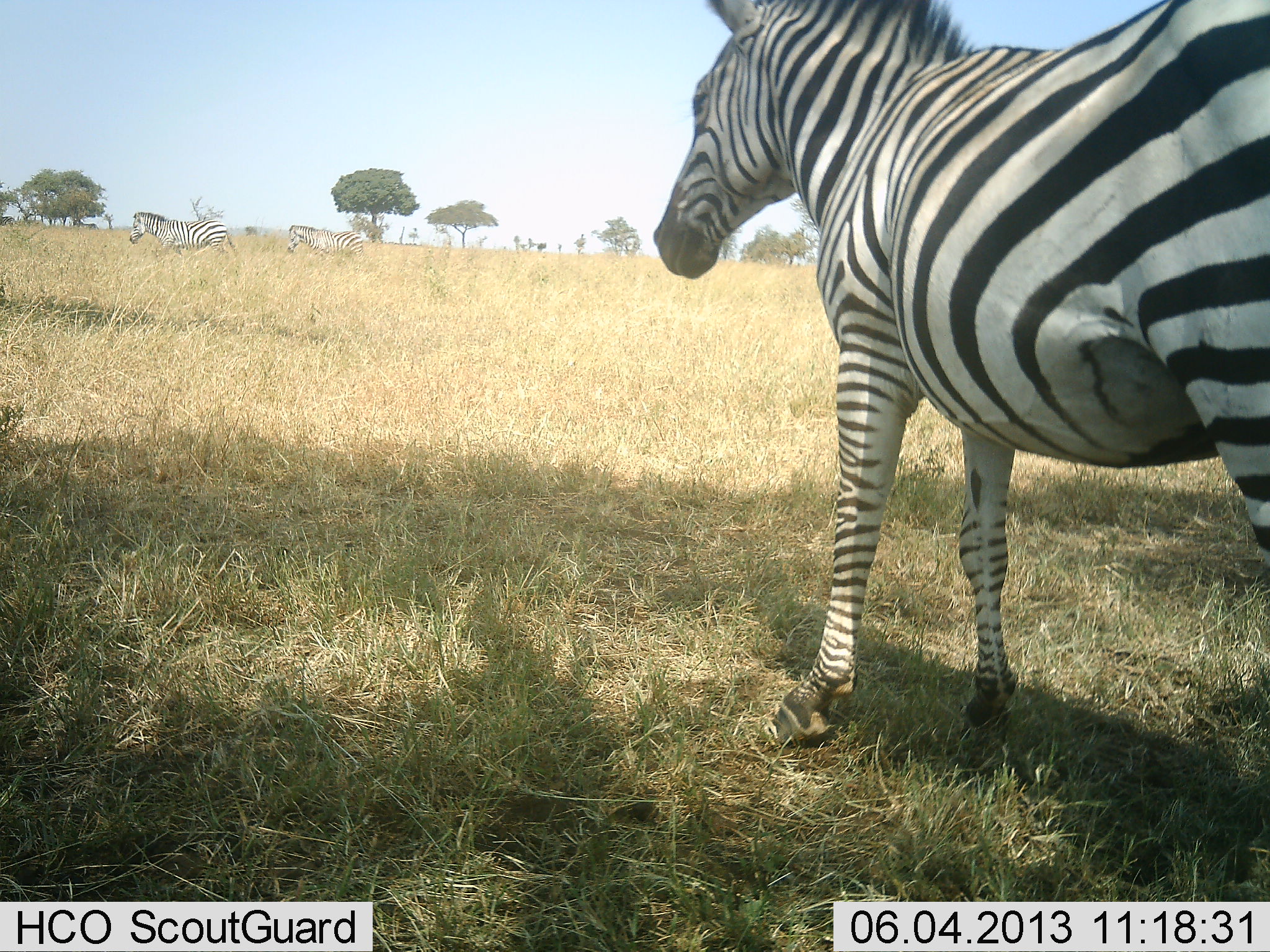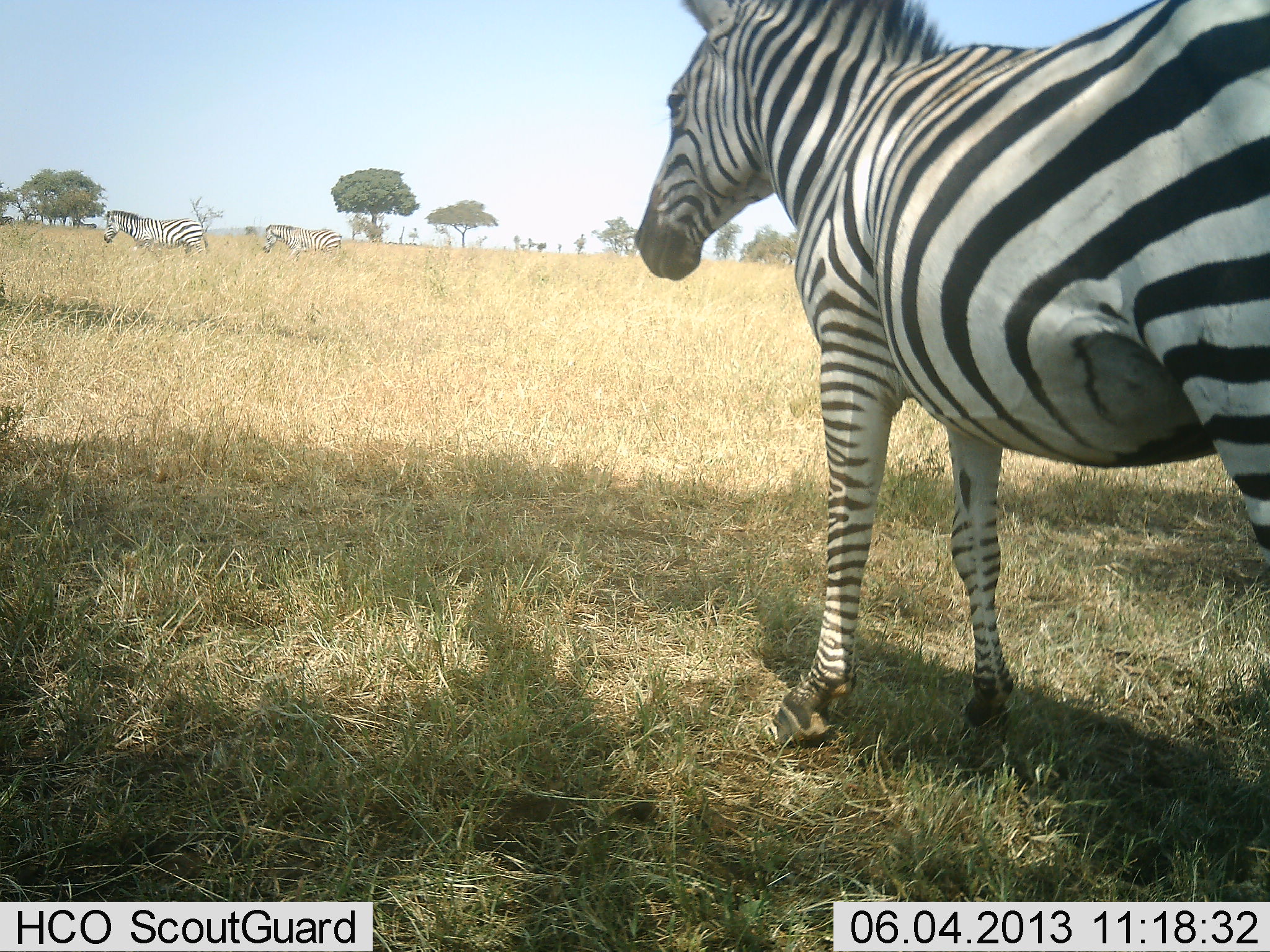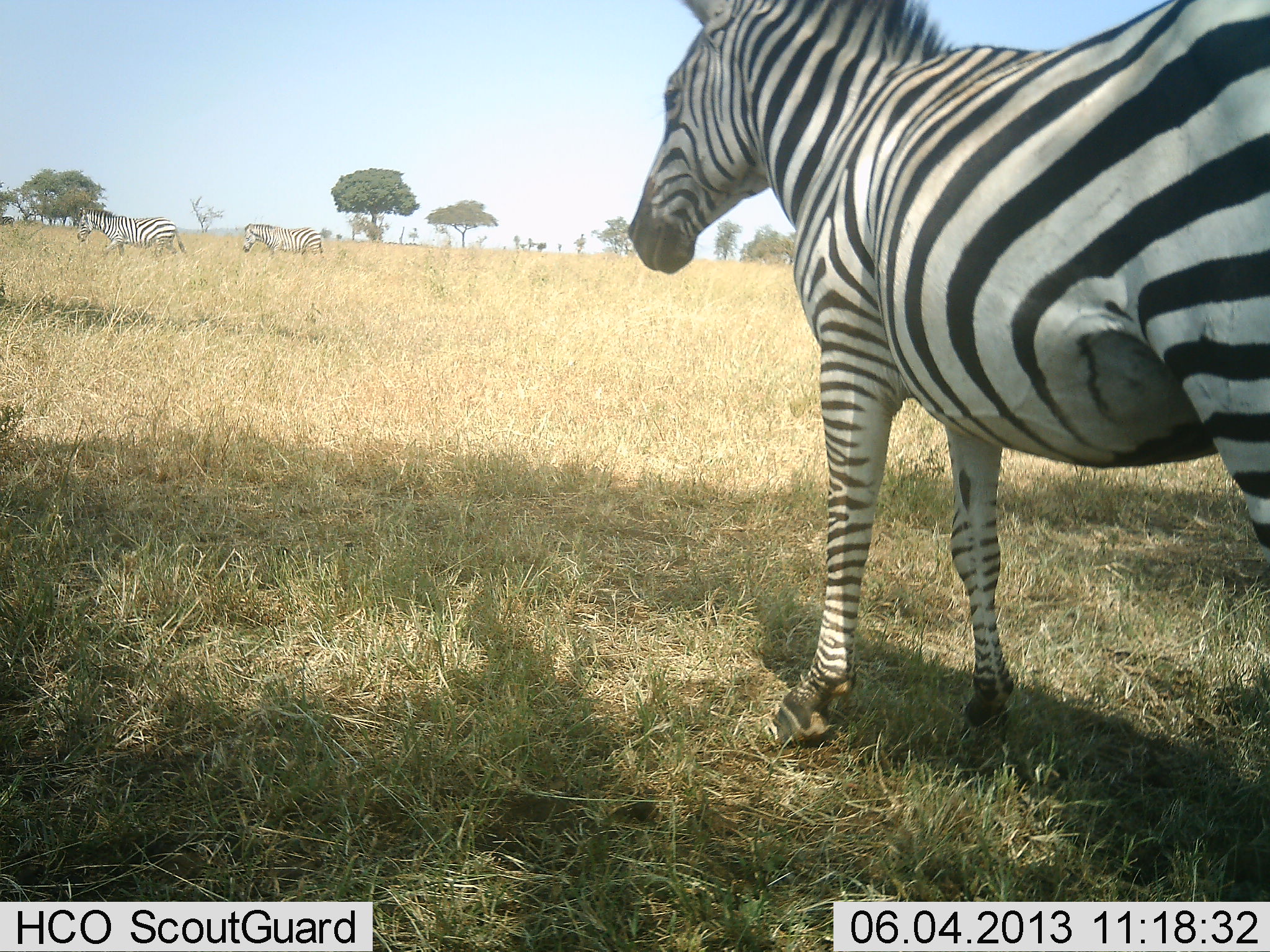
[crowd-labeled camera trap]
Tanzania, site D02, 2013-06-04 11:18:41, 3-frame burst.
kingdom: Animalia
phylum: Chordata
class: Mammalia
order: Perissodactyla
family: Equidae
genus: Equus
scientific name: Equus quagga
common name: plains zebra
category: zebra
Zebra (plains zebra) (Equus quagga), count 3. Behavior (volunteer vote fractions): standing 81%, resting 0%, moving 75%, interacting 0%. Young present (vote fraction): 6%. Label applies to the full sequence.